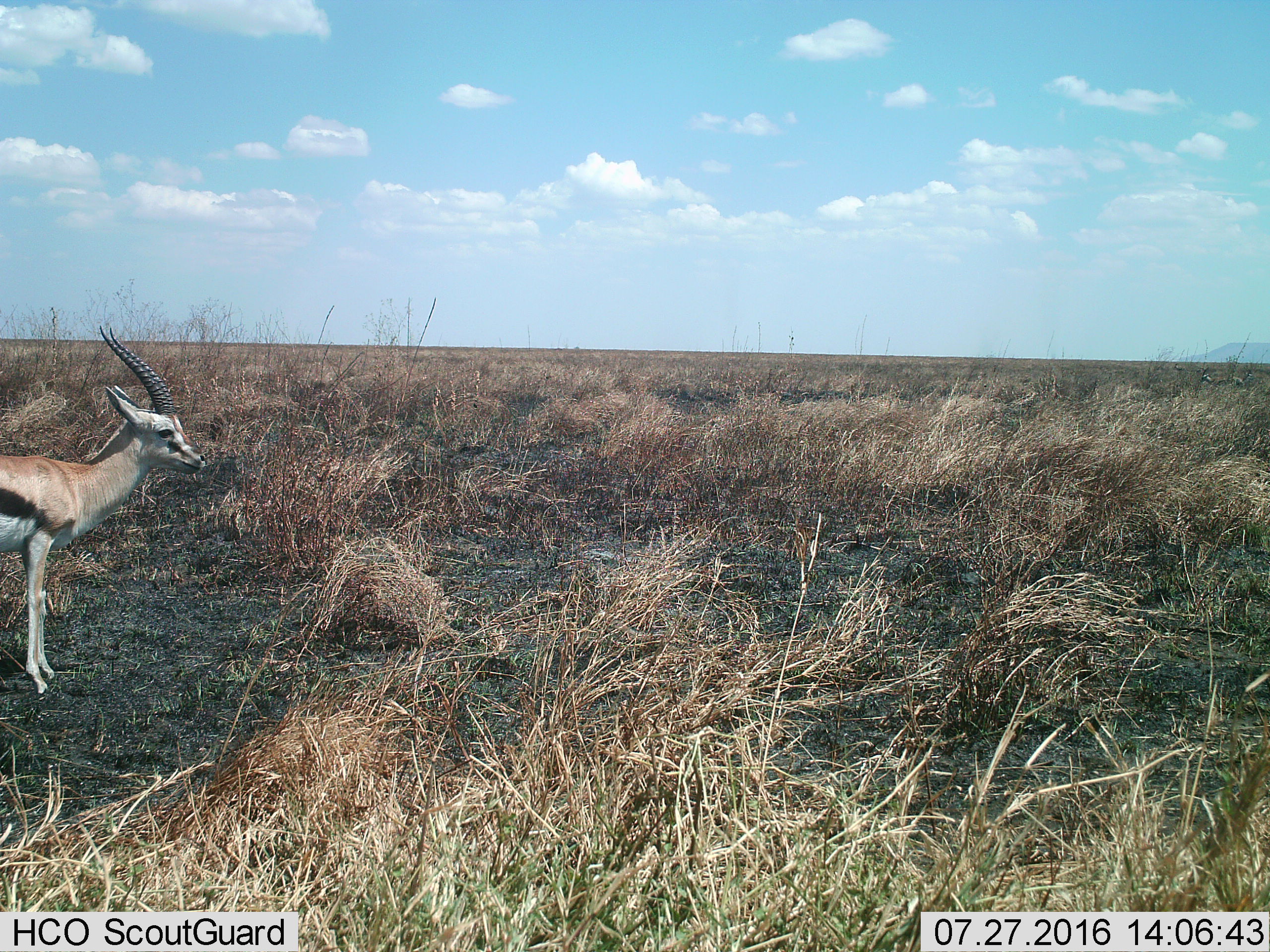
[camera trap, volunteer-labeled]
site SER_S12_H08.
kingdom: Animalia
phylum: Chordata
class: Mammalia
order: Artiodactyla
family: Bovidae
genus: Eudorcas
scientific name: Eudorcas thomsonii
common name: thomson's gazelle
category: gazellethomsons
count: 1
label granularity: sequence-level